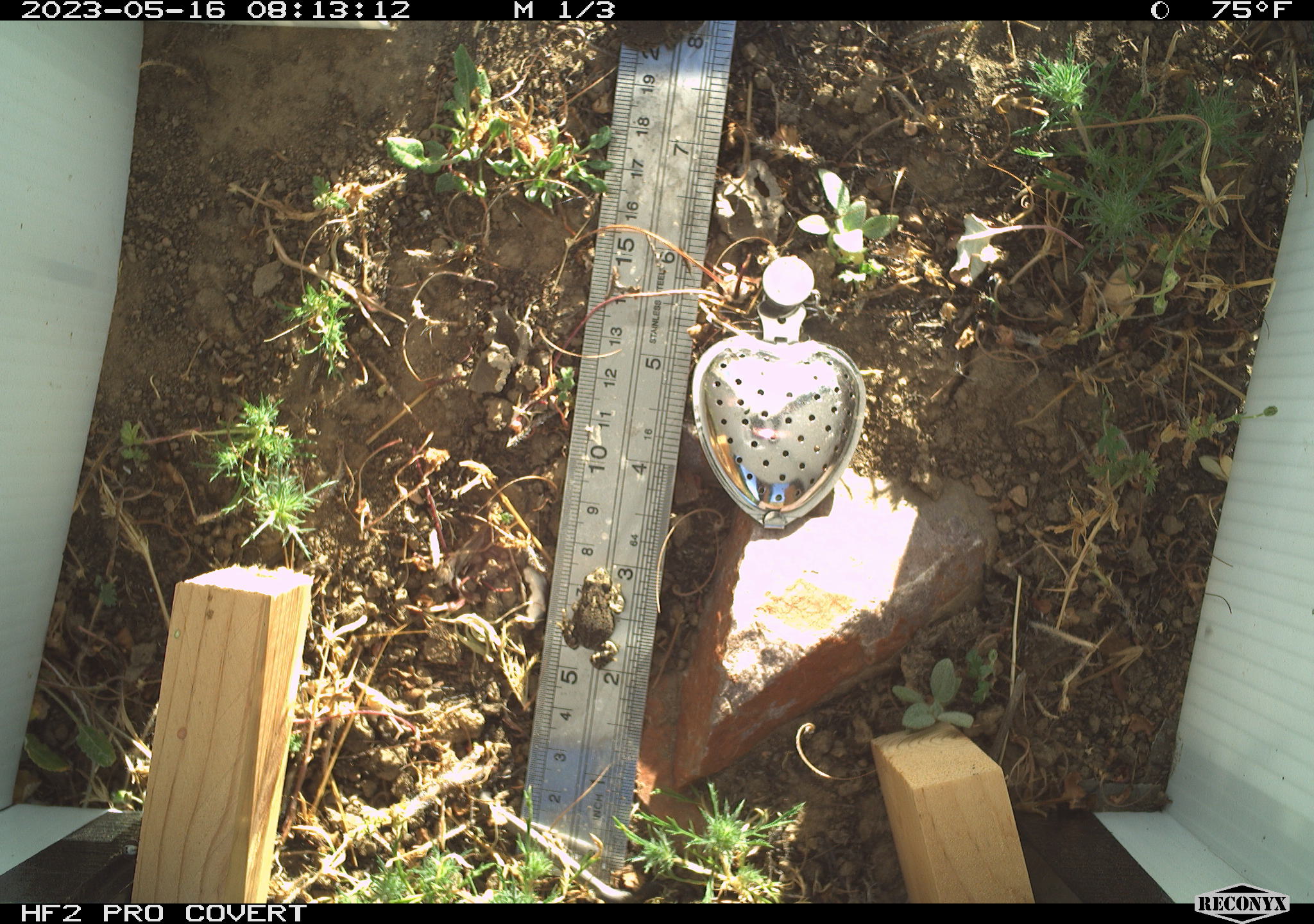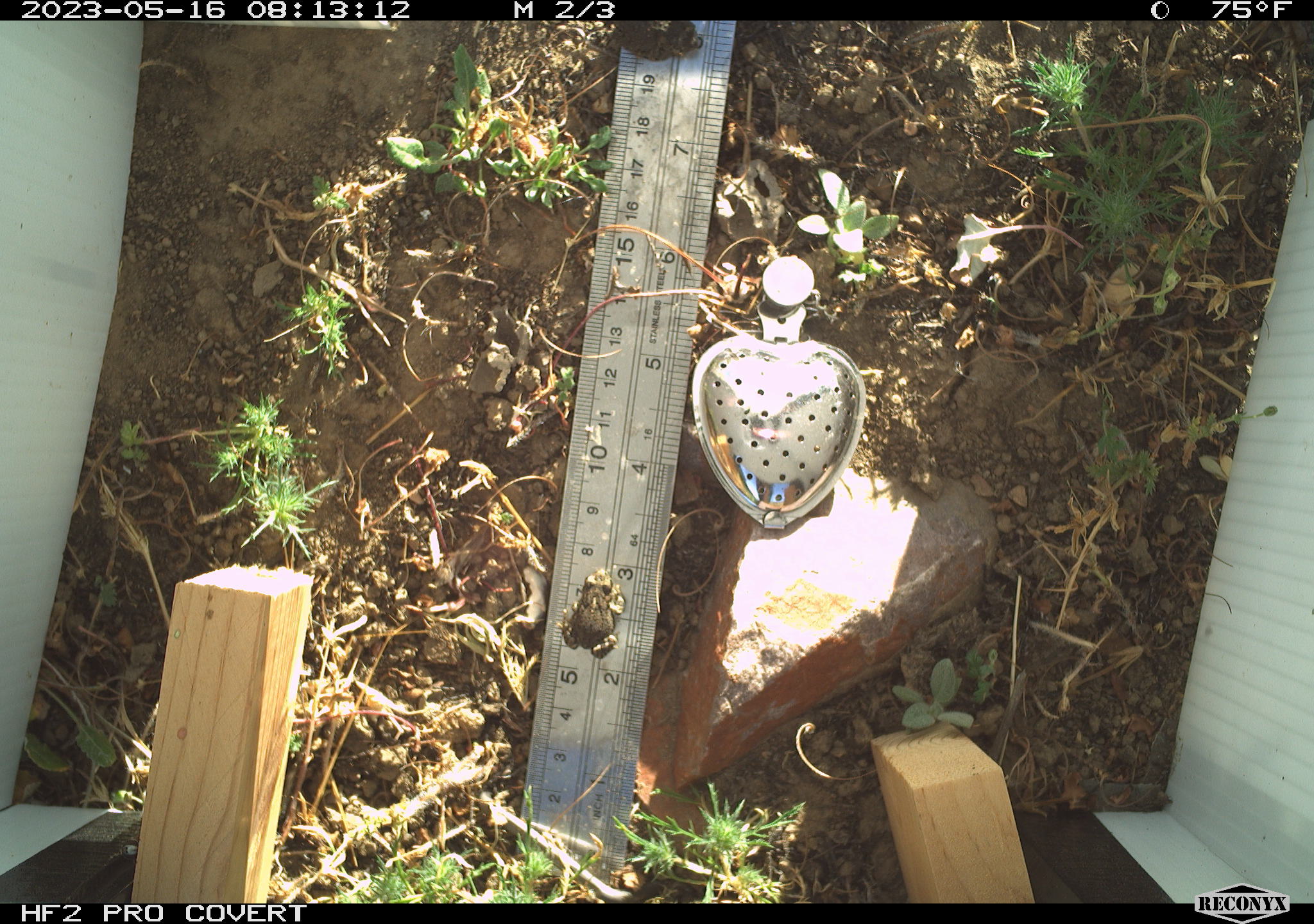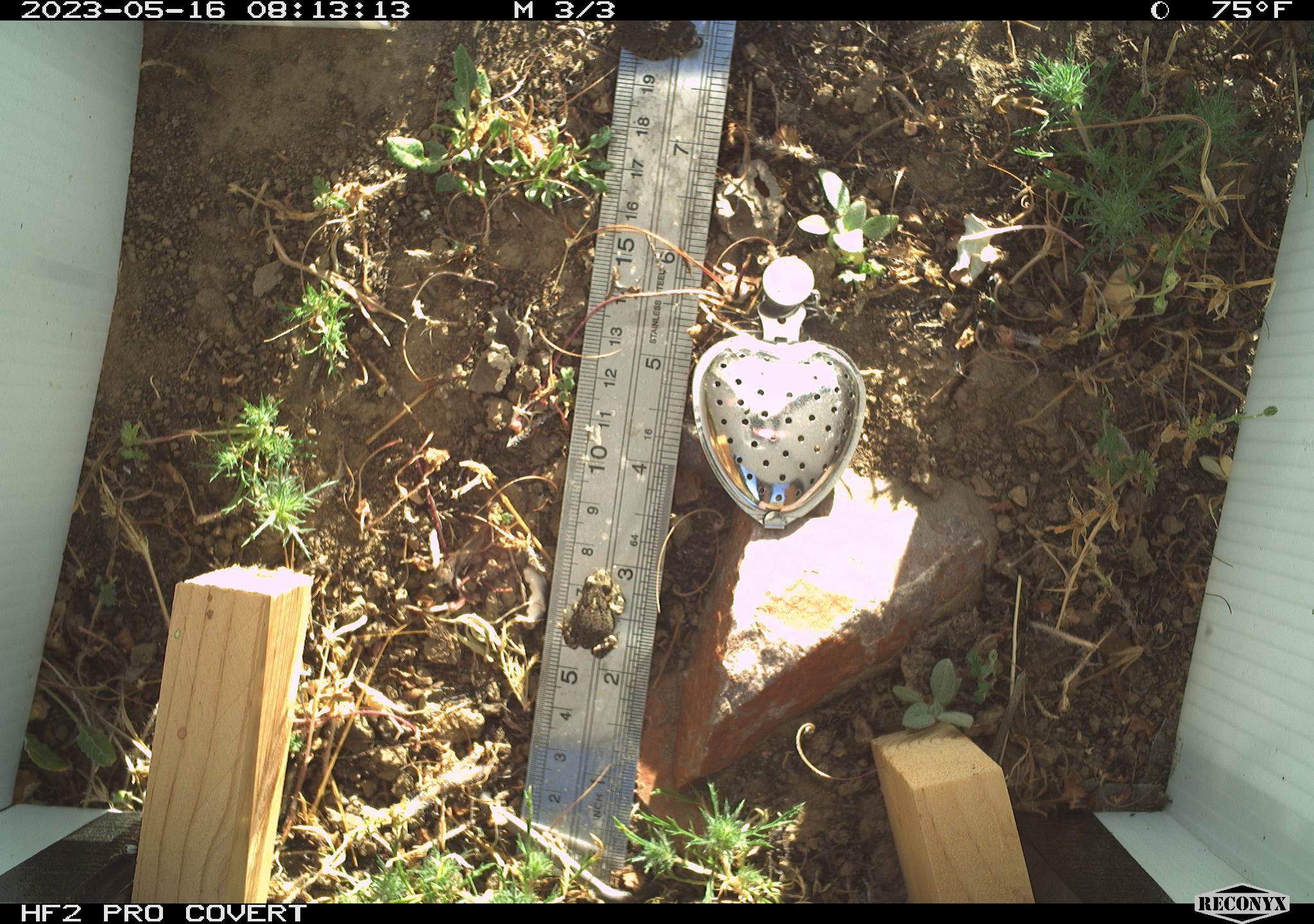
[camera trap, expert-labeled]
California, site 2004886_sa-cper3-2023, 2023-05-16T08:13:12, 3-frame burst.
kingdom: Animalia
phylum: Chordata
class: Amphibia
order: Anura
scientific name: Anura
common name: frogs